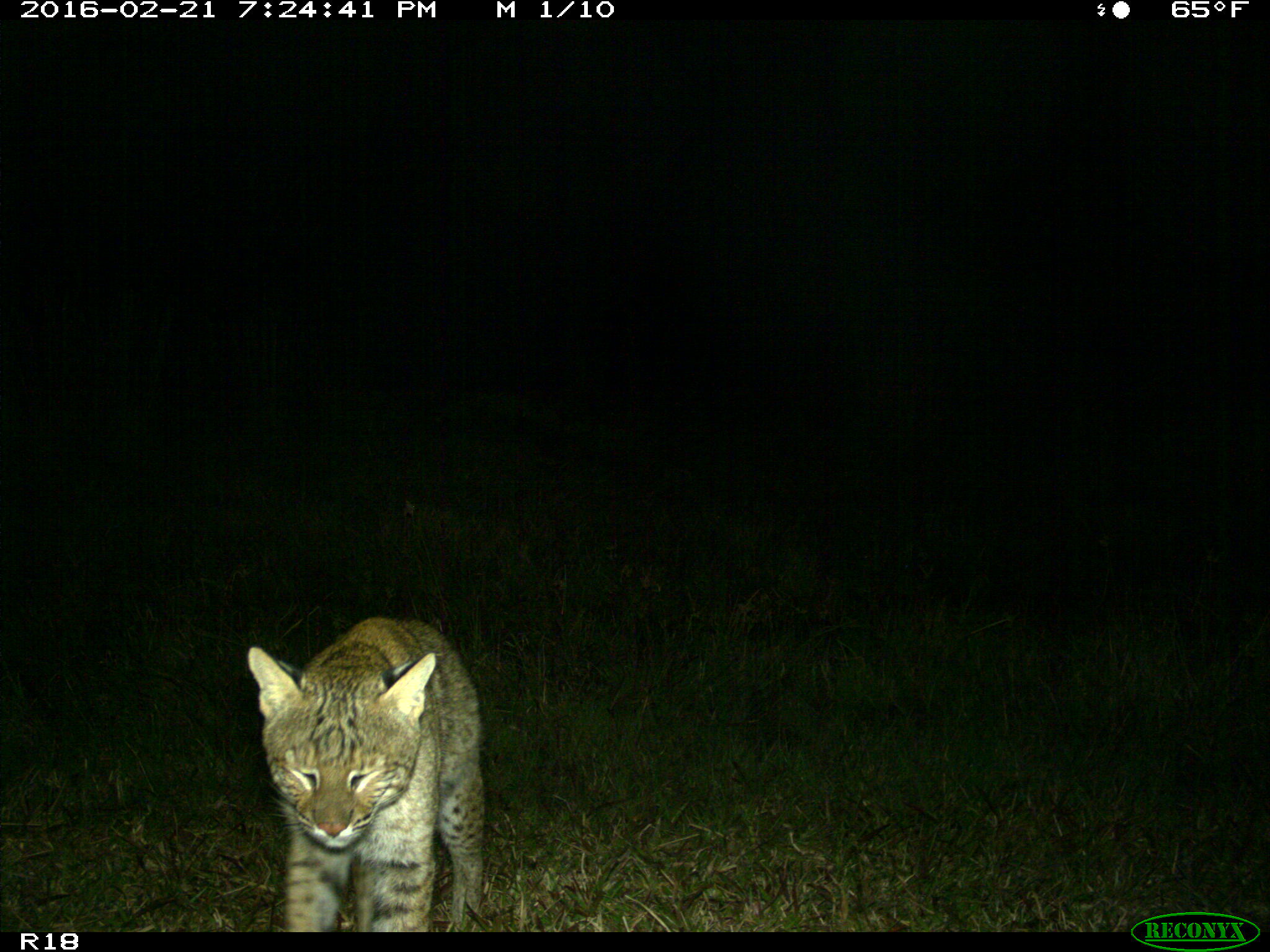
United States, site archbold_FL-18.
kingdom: Animalia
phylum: Chordata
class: Mammalia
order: Carnivora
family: Felidae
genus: Lynx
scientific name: Lynx rufus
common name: bobcat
Lynx rufus (bobcat).